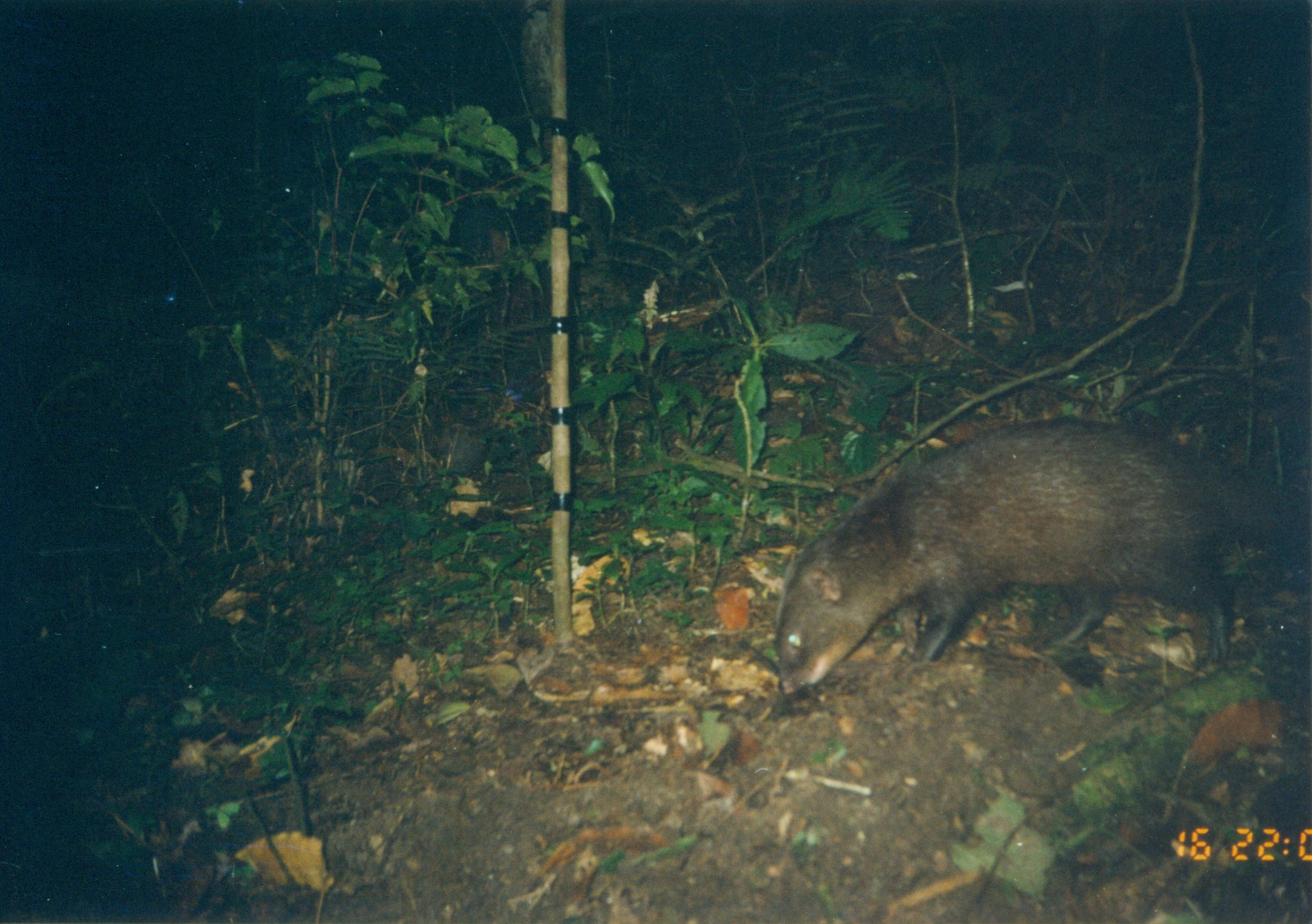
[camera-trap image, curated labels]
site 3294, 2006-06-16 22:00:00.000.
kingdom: Animalia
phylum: Chordata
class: Mammalia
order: Carnivora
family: Herpestidae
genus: Bdeogale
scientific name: Bdeogale crassicauda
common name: bushy-tailed mongoose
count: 1